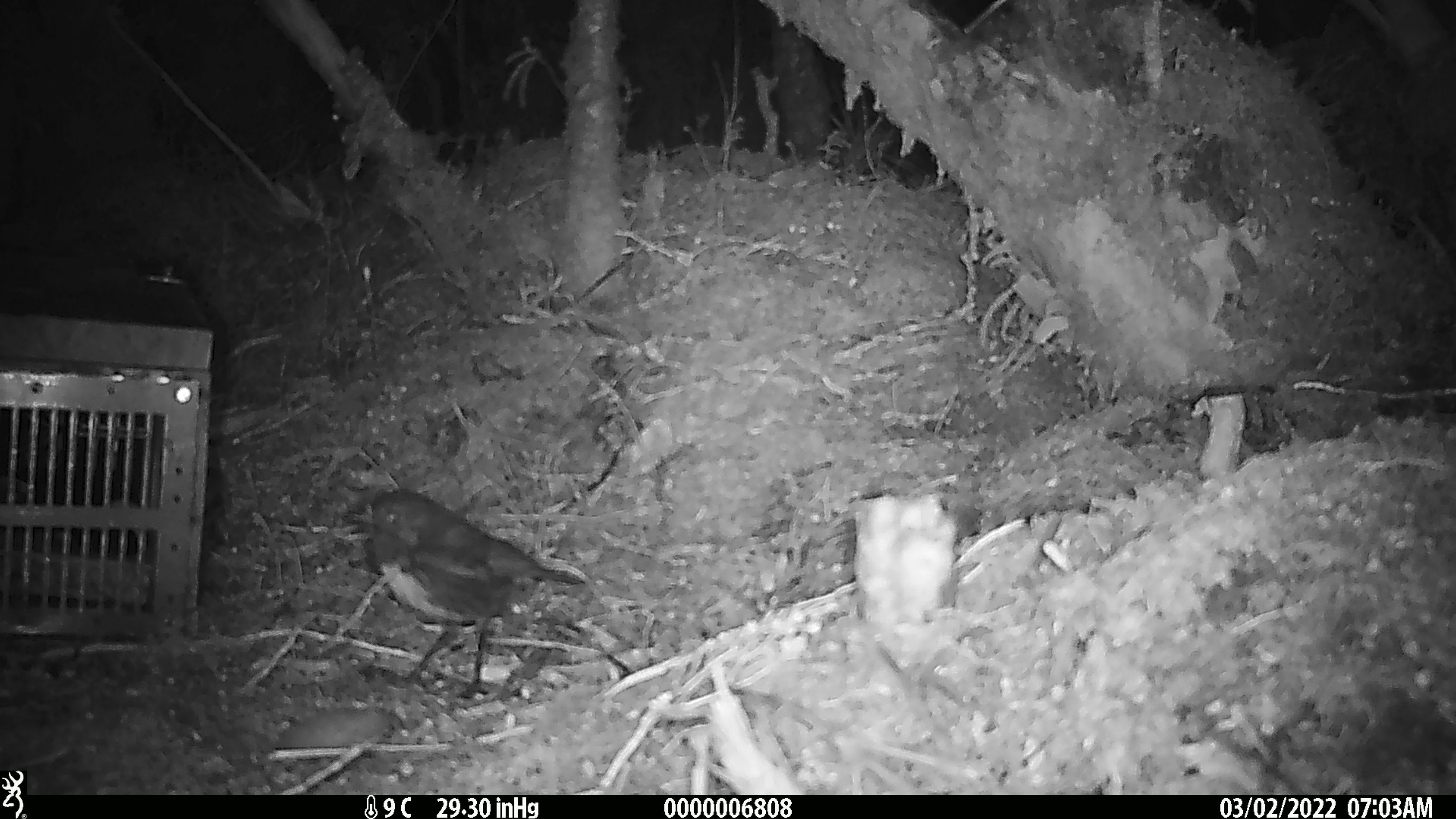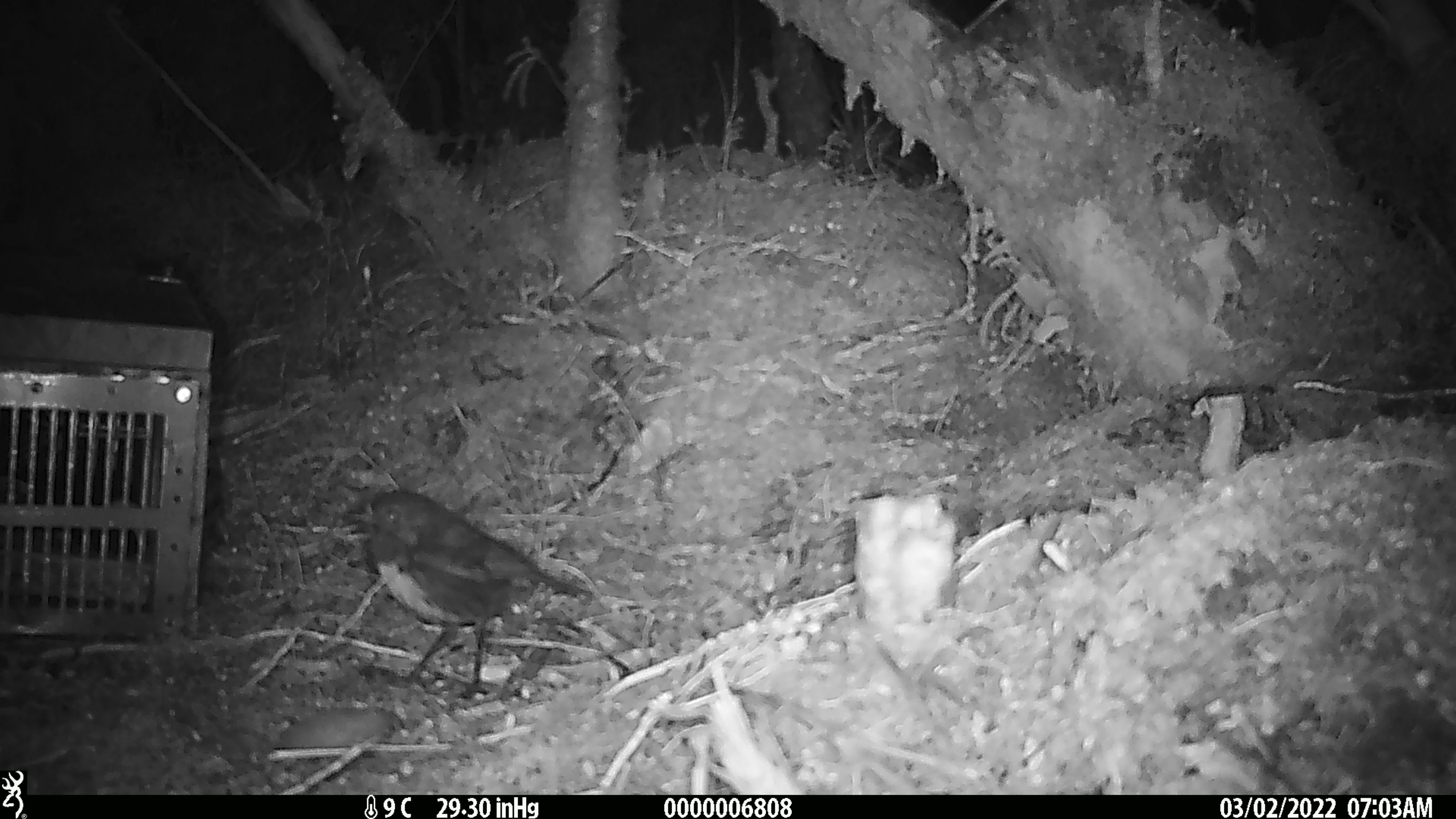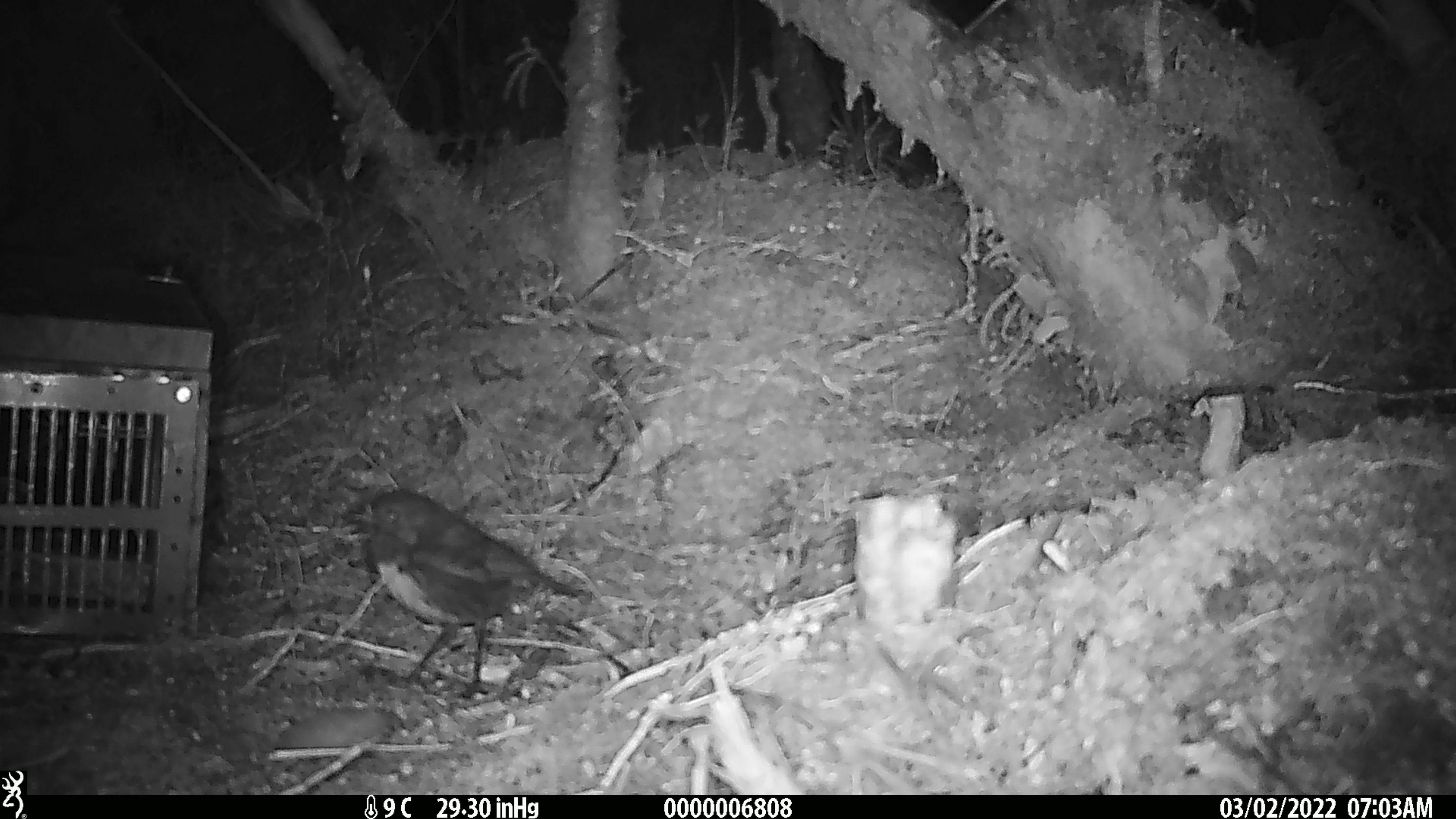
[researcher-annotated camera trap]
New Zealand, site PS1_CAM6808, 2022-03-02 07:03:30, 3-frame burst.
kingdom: Animalia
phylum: Chordata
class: Aves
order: Passeriformes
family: Petroicidae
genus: Petroica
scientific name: Petroica australis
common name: new zealand robin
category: robin